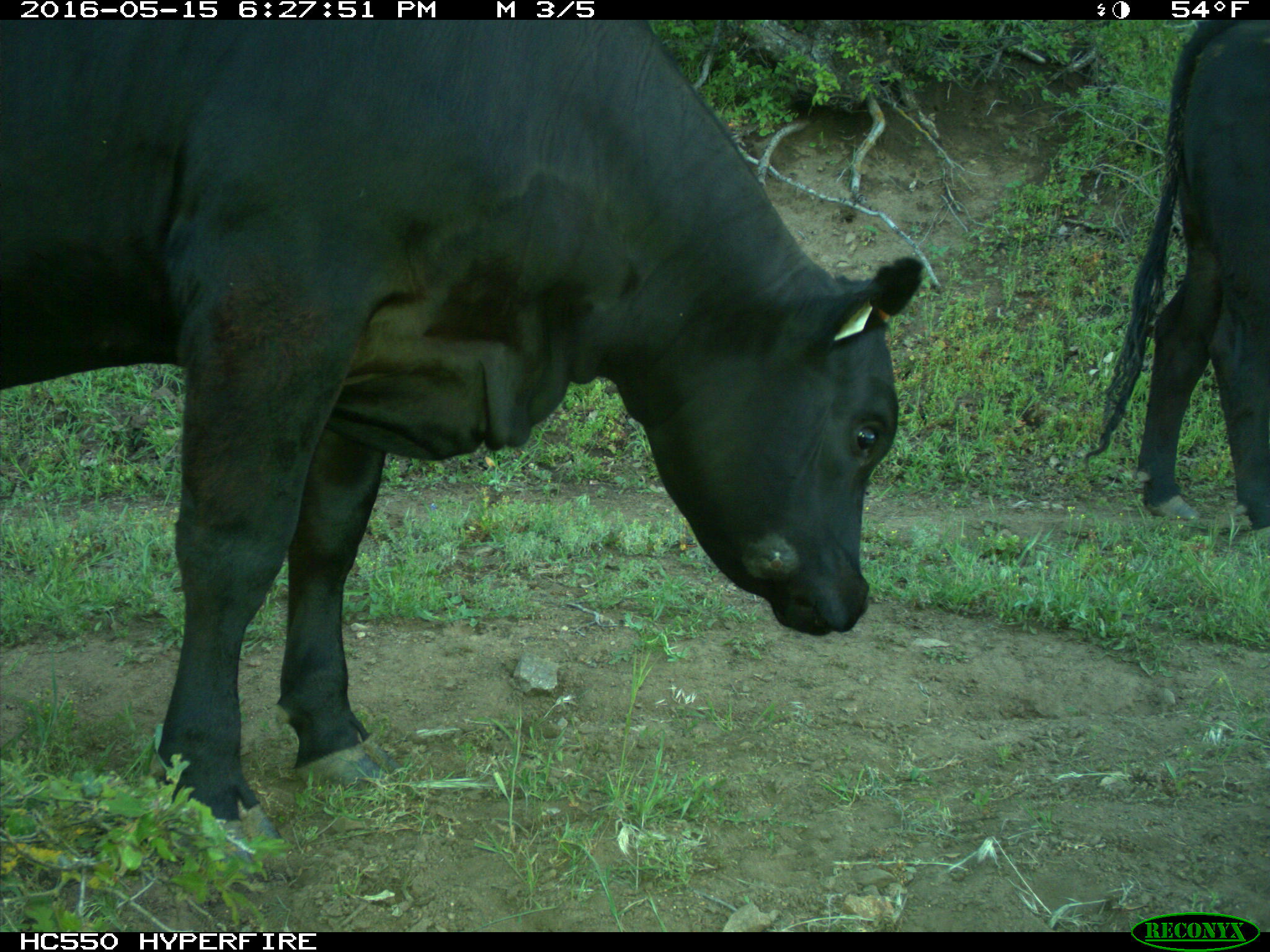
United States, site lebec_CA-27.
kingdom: Animalia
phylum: Chordata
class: Mammalia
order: Artiodactyla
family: Bovidae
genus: Bos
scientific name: Bos taurus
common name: domestic cow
Bos taurus (domestic cow).